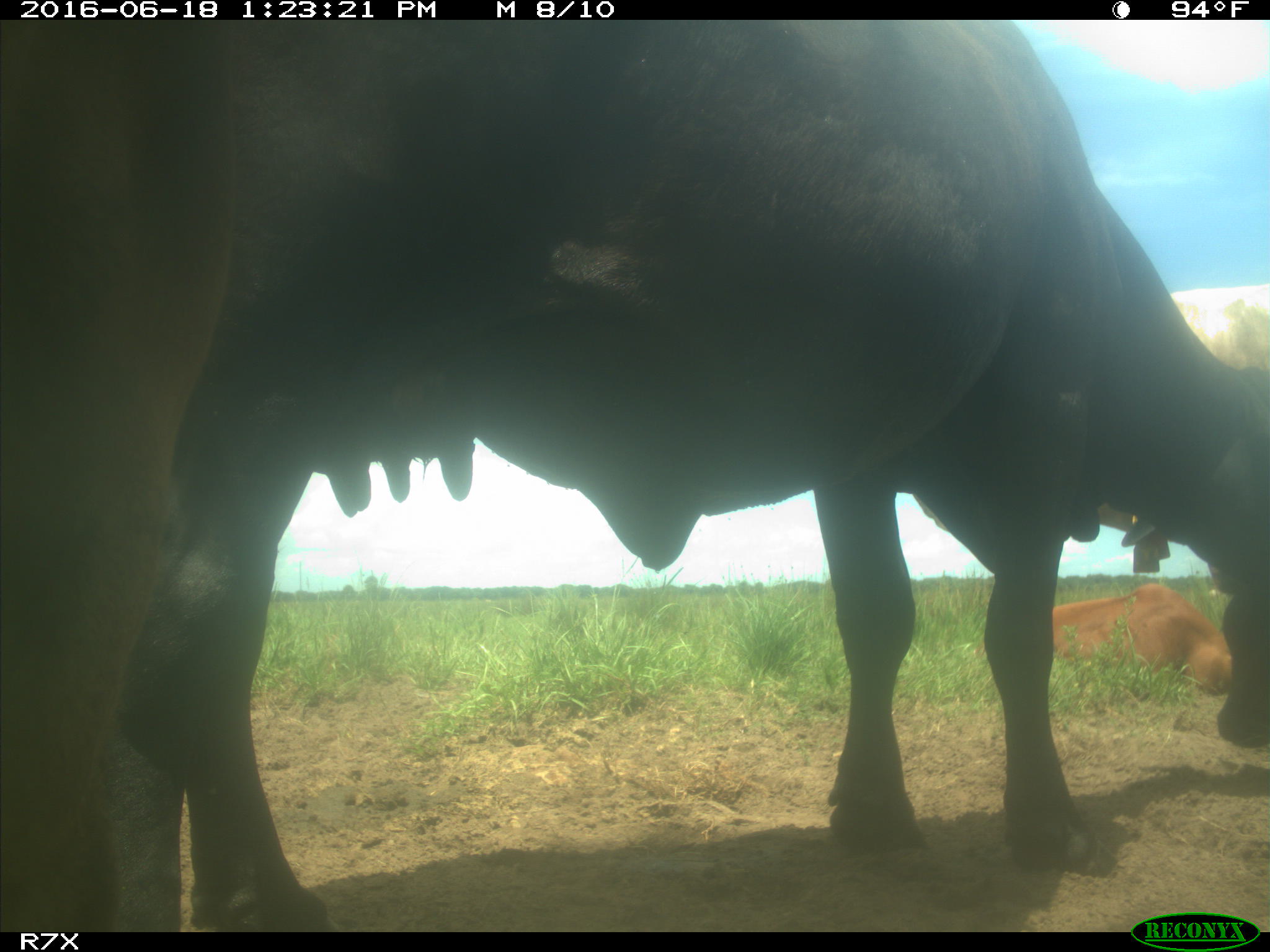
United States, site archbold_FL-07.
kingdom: Animalia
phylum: Chordata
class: Mammalia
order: Artiodactyla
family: Bovidae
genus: Bos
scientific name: Bos taurus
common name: domestic cow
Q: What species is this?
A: Bos taurus (domestic cow).